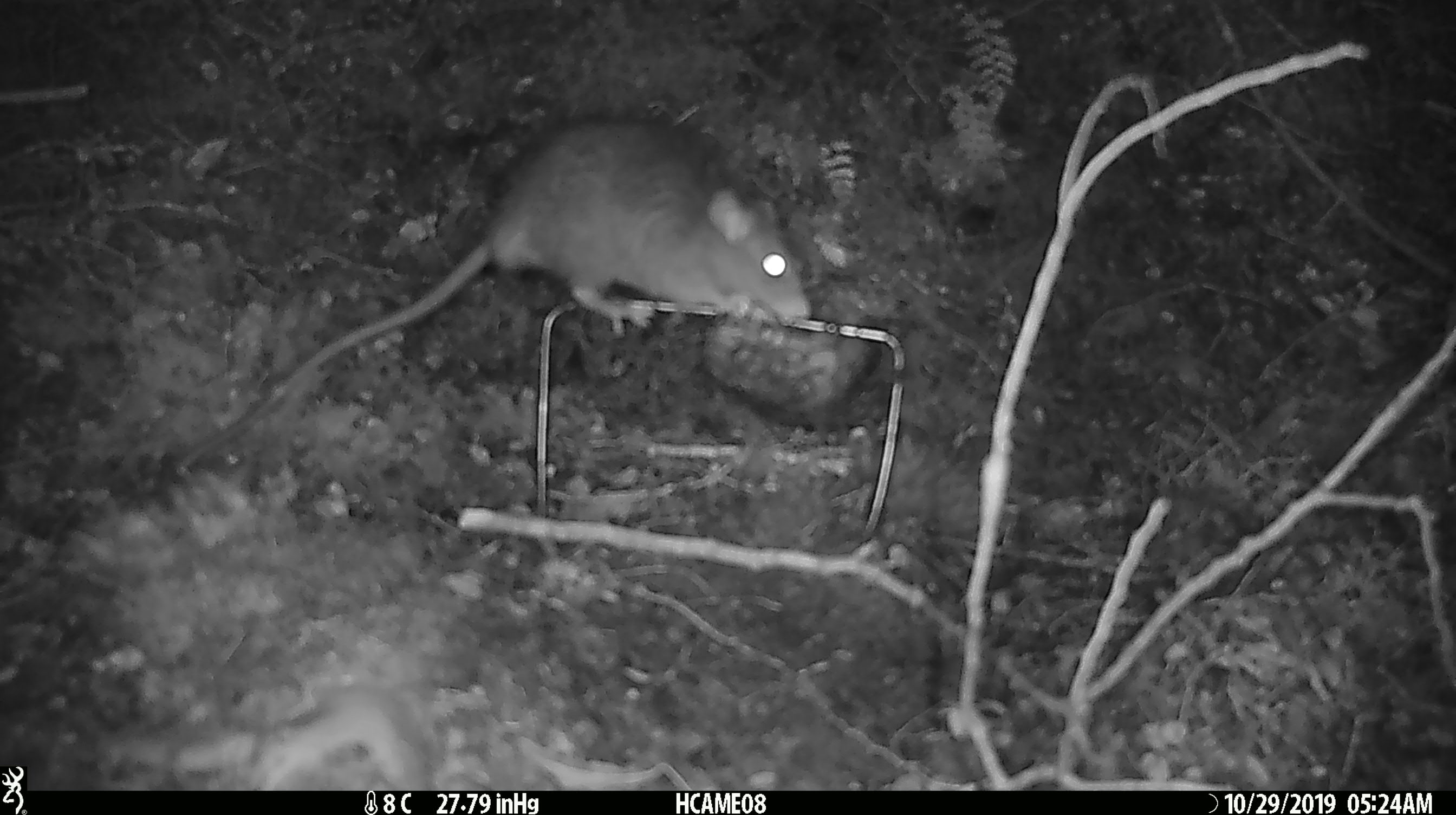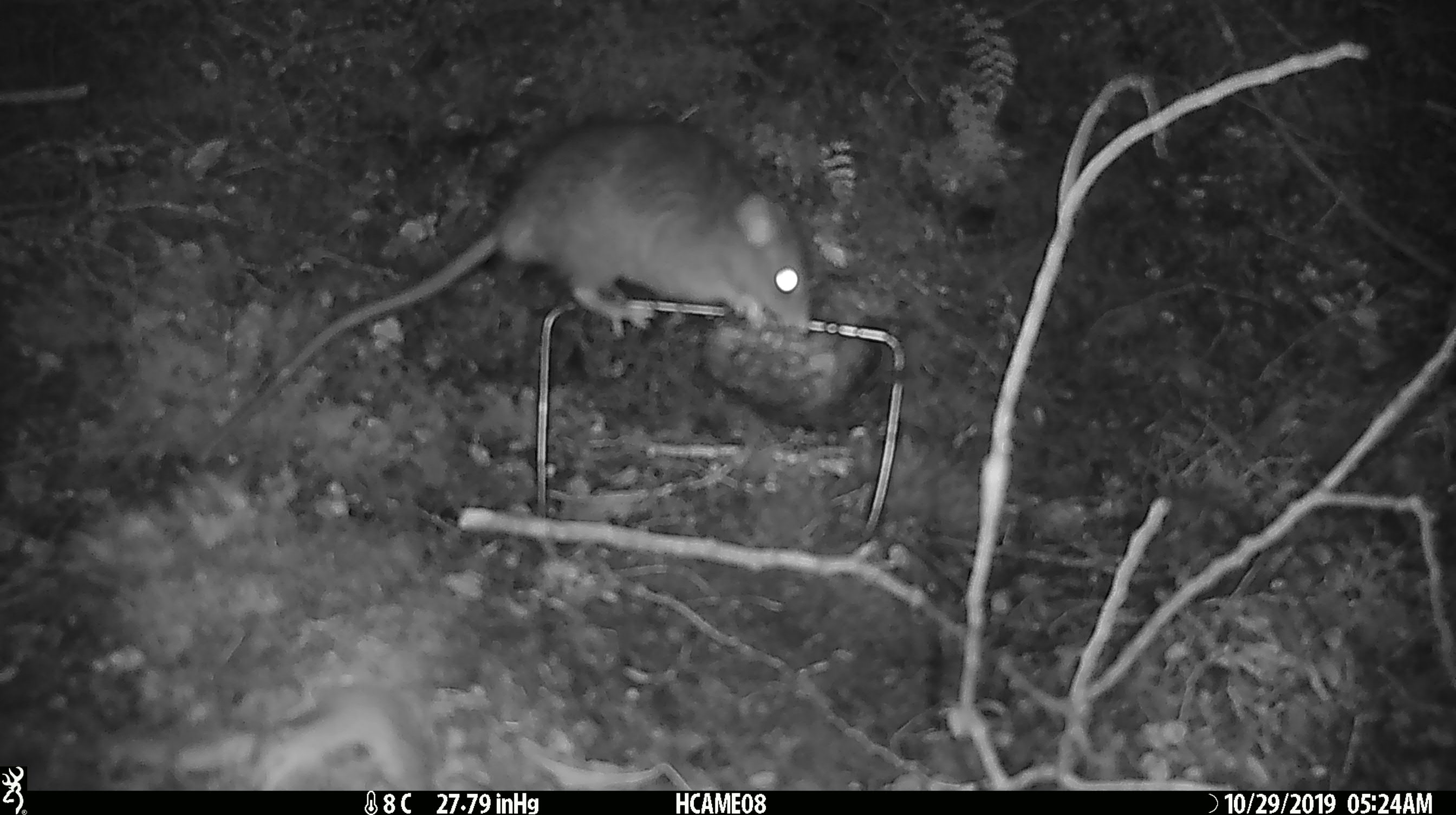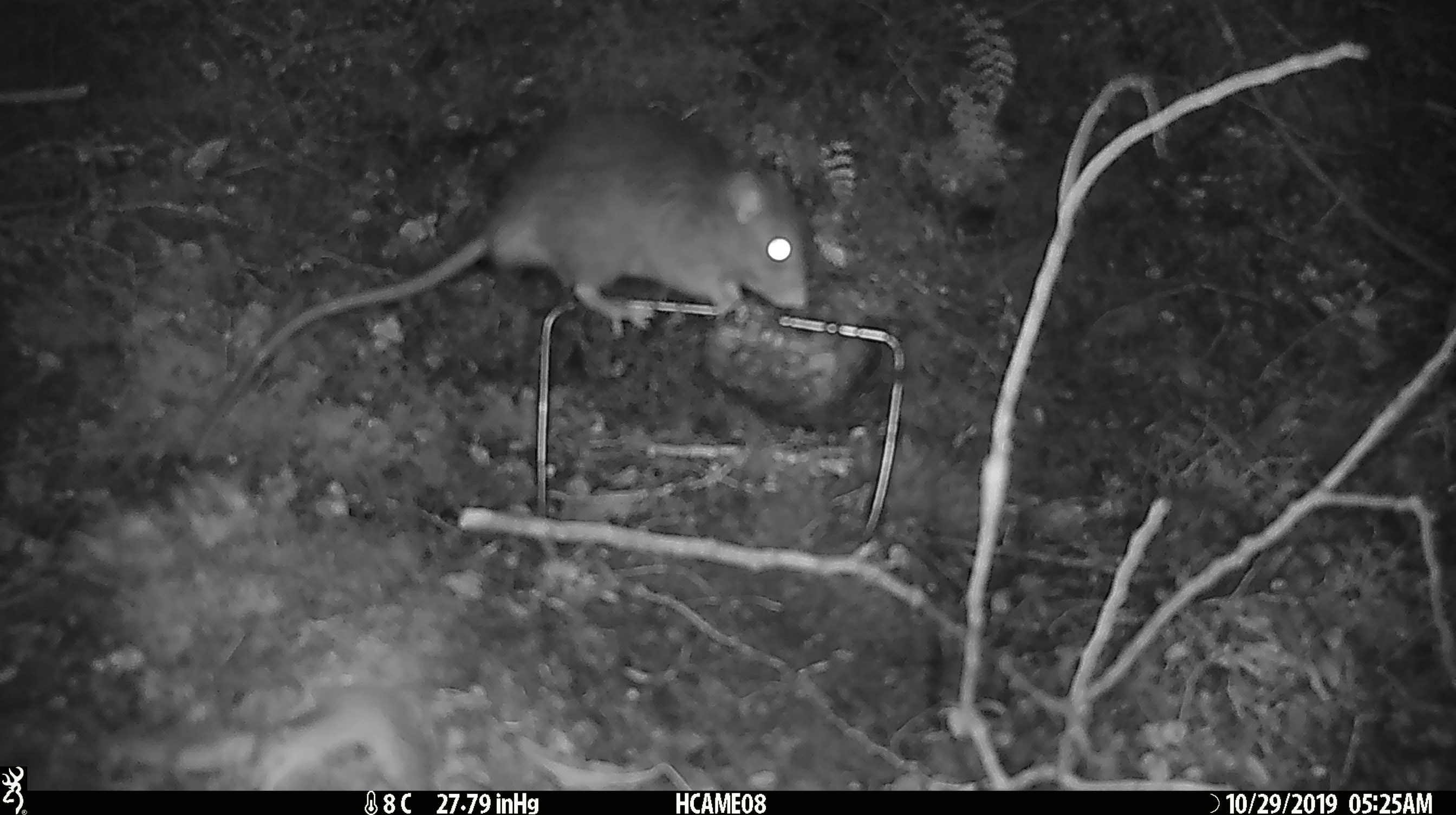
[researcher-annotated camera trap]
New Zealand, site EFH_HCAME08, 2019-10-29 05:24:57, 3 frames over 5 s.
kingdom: Animalia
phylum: Chordata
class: Mammalia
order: Rodentia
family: Muridae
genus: Rattus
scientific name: Rattus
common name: rat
Rat (Rattus).